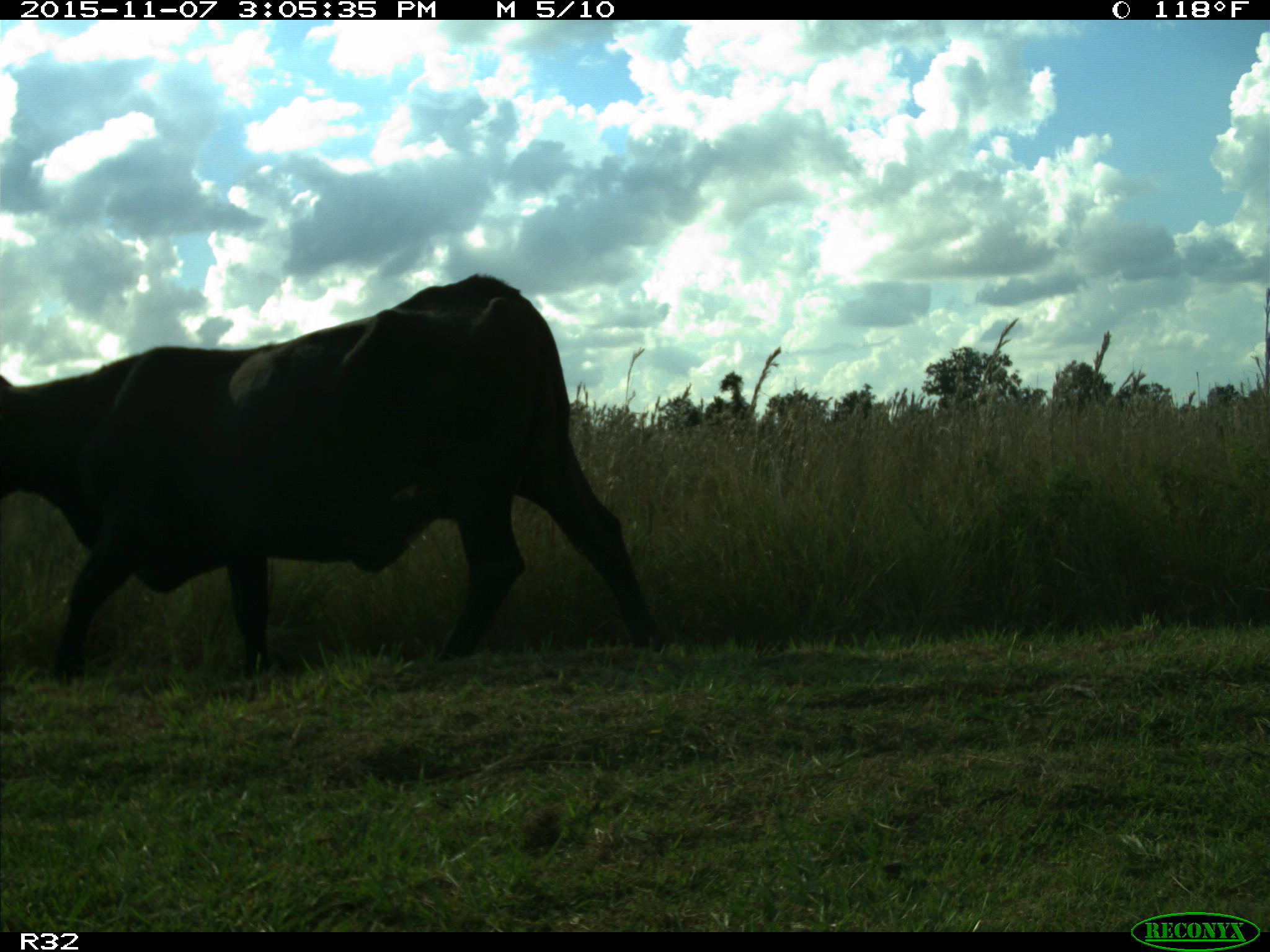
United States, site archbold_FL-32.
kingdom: Animalia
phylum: Chordata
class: Mammalia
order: Artiodactyla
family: Bovidae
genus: Bos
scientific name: Bos taurus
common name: domestic cow